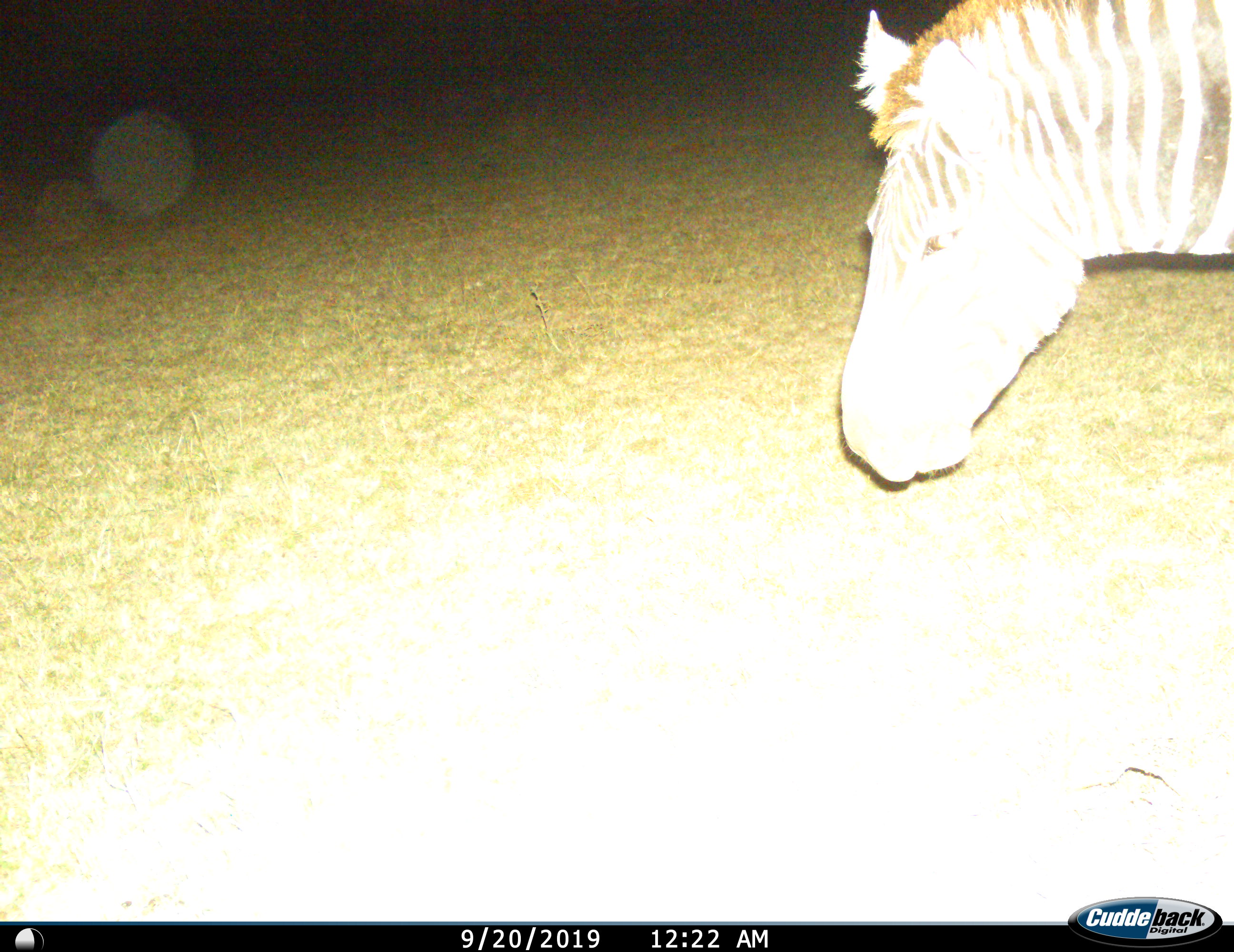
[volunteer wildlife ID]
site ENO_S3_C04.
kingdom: Animalia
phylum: Chordata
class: Mammalia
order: Perissodactyla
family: Equidae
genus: Equus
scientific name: Equus quagga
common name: plains zebra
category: zebraplains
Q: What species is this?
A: Zebraplains (plains zebra) (Equus quagga).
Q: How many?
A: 1.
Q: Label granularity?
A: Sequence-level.